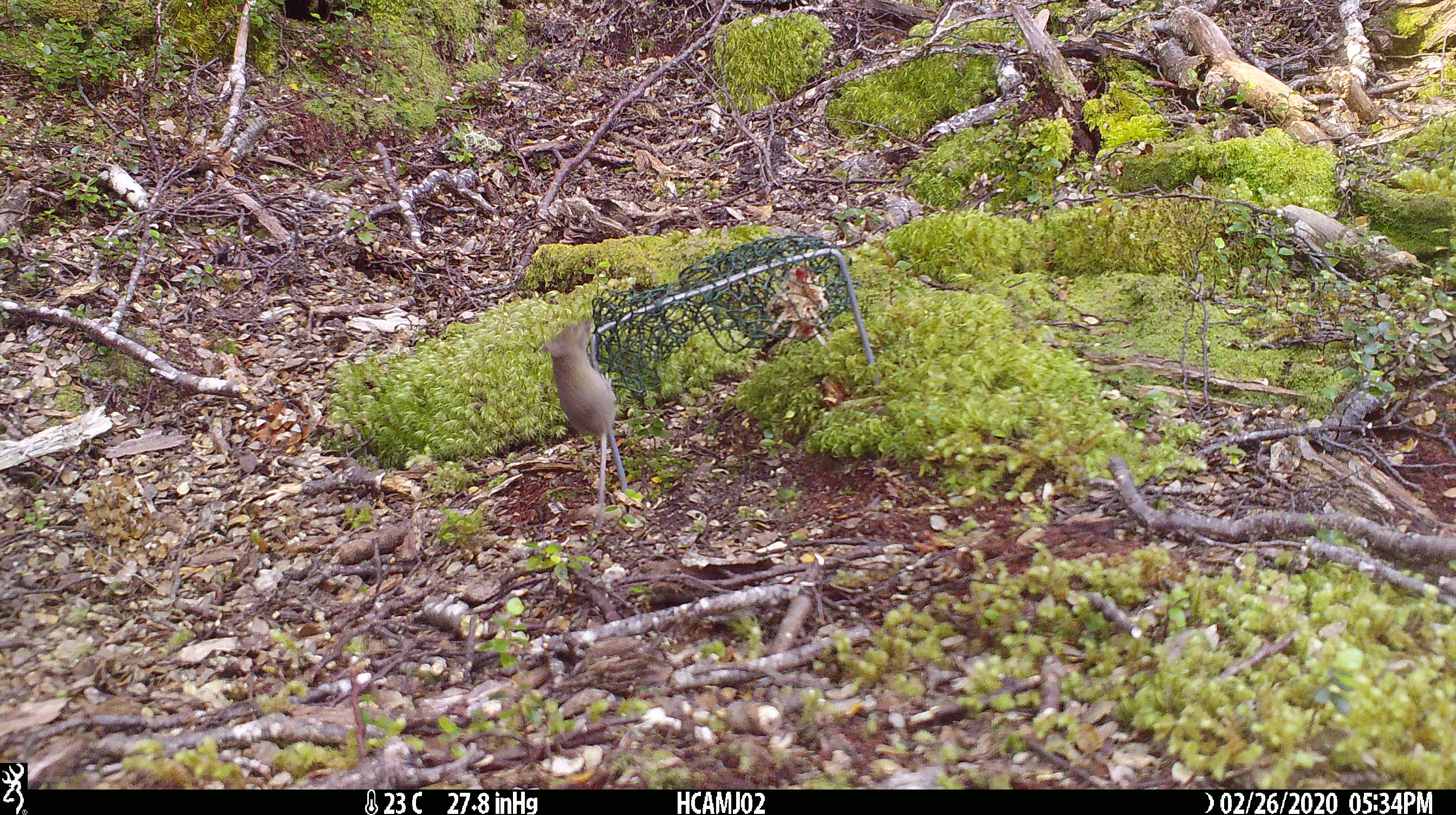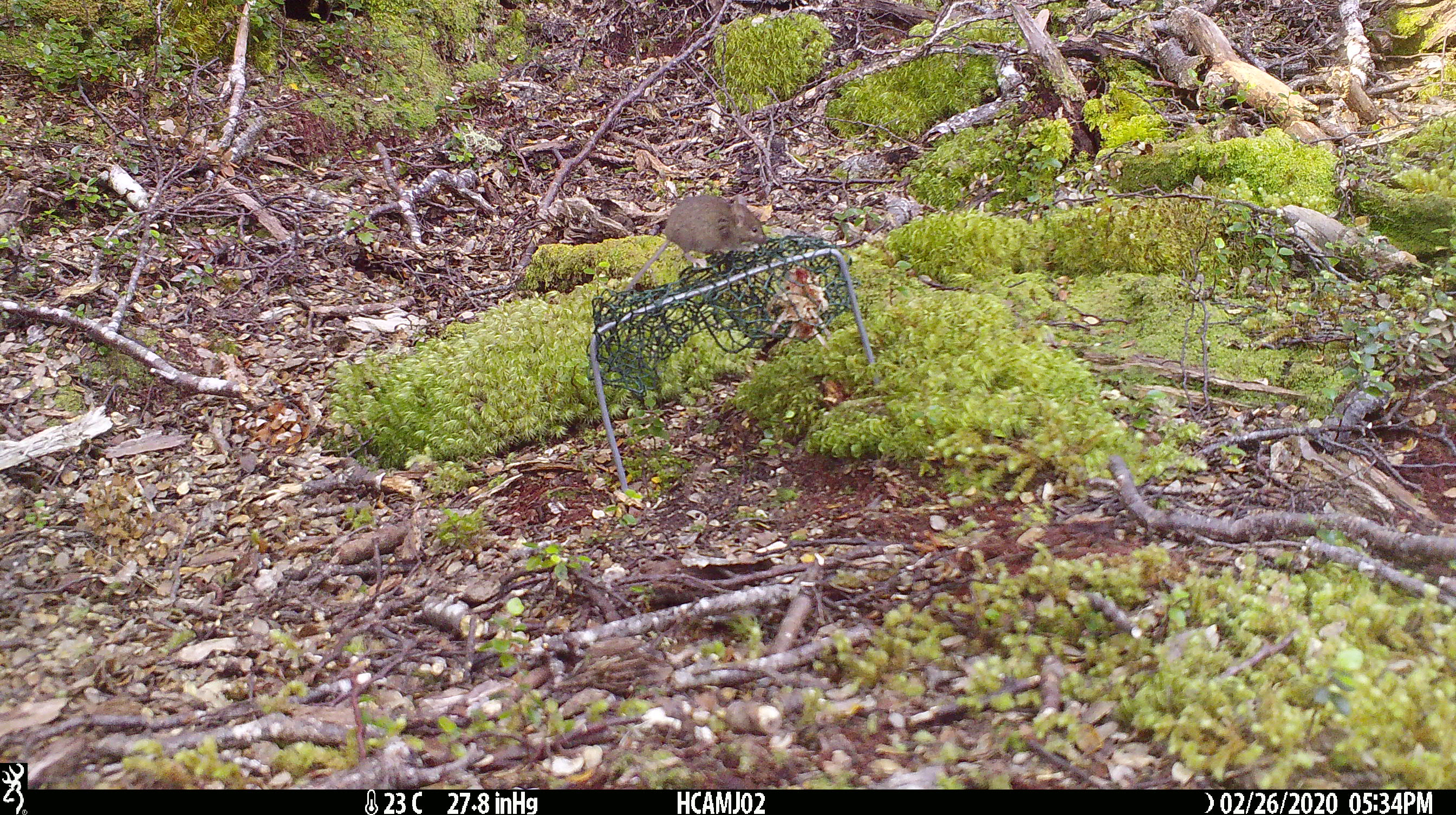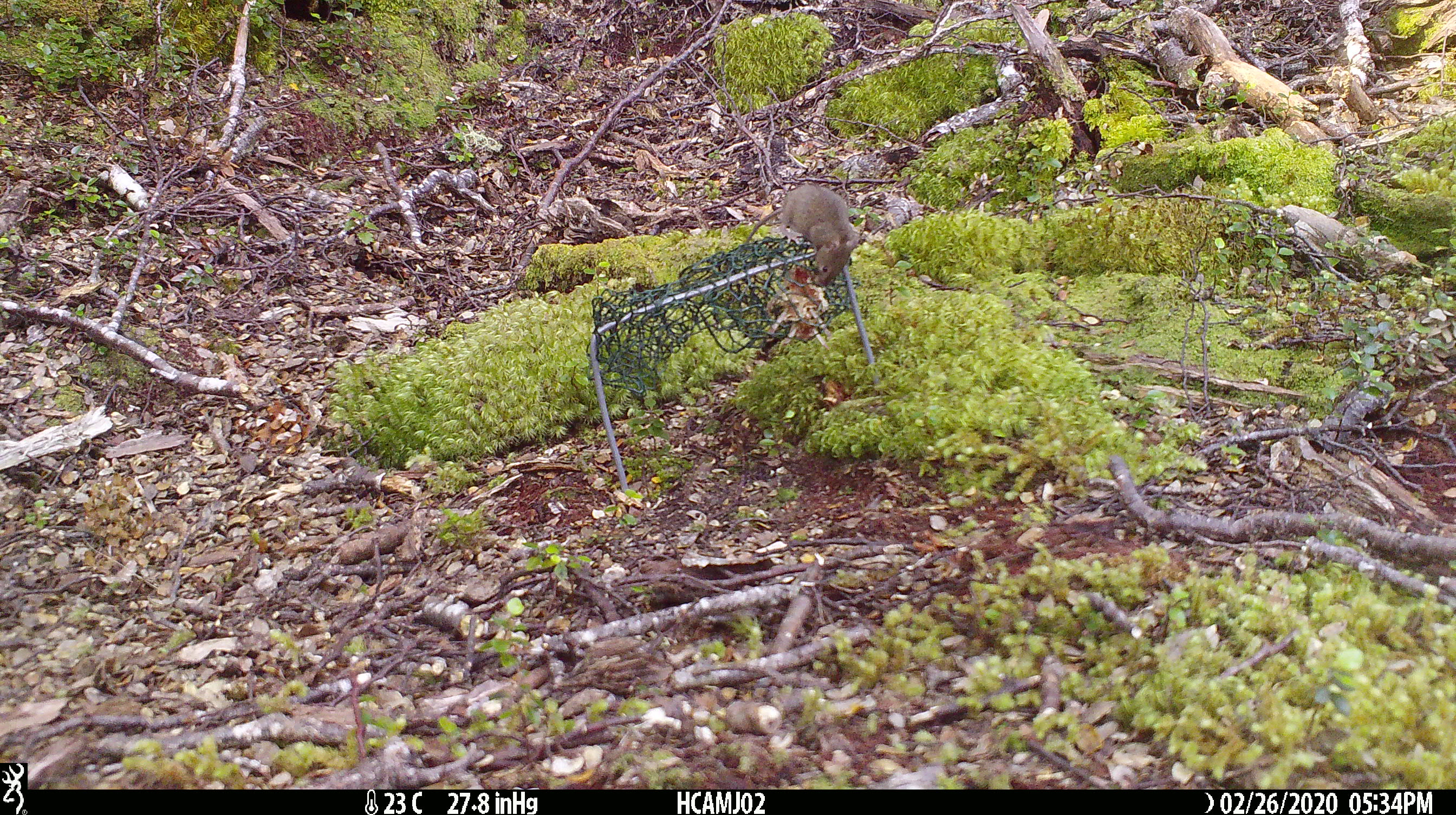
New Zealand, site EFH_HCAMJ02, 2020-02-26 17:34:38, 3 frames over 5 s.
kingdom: Animalia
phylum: Chordata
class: Mammalia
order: Rodentia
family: Muridae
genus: Mus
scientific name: Mus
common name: mouse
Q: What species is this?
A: Mouse (Mus).